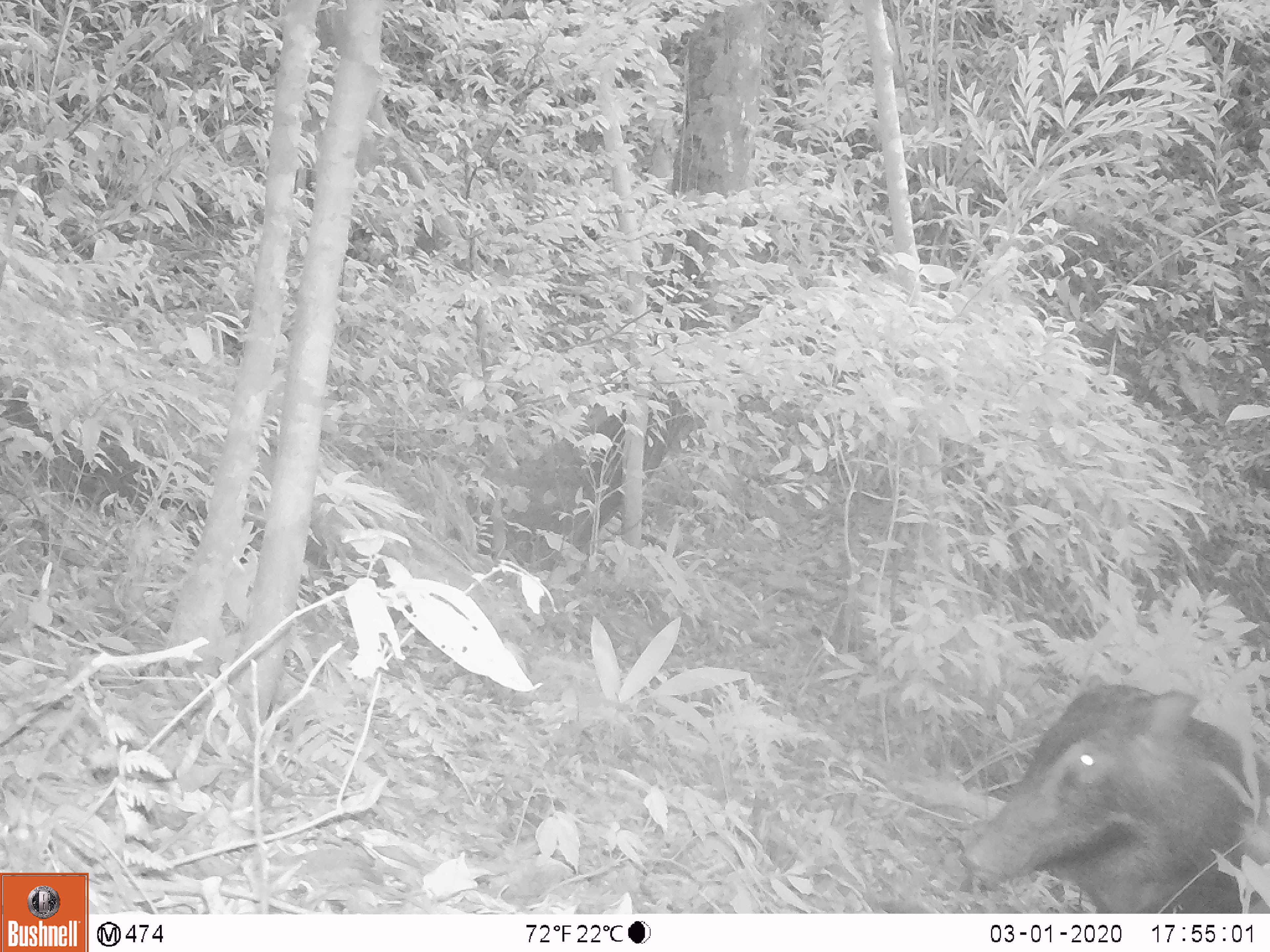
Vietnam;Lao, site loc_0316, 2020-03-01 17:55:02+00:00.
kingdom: Animalia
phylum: Chordata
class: Mammalia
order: Artiodactyla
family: Suidae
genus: Sus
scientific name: Sus scrofa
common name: eurasian wild pig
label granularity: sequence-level